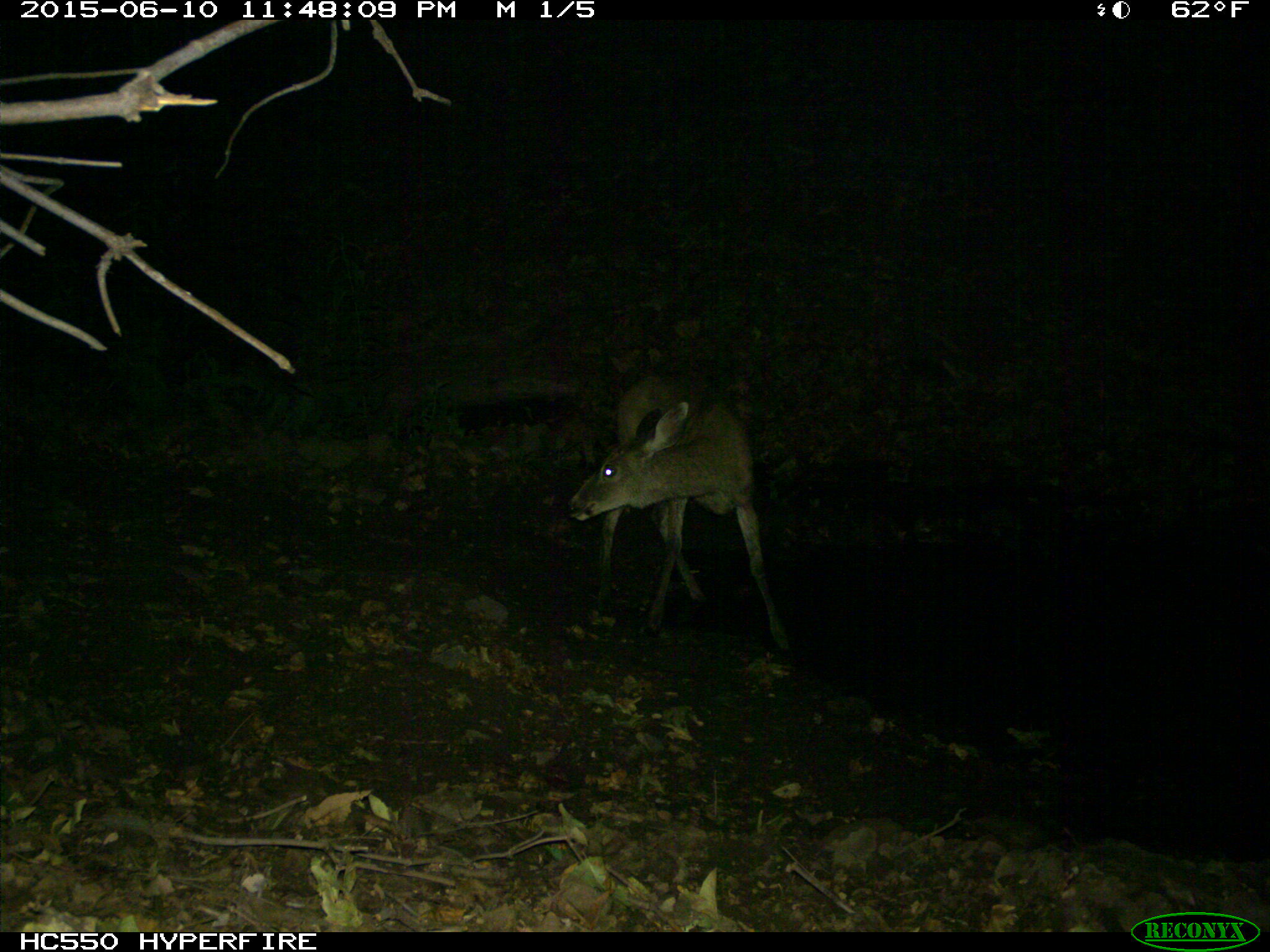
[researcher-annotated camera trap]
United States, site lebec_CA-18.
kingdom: Animalia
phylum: Chordata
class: Mammalia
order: Artiodactyla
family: Cervidae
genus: Odocoileus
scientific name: Odocoileus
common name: deer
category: unidentified deer